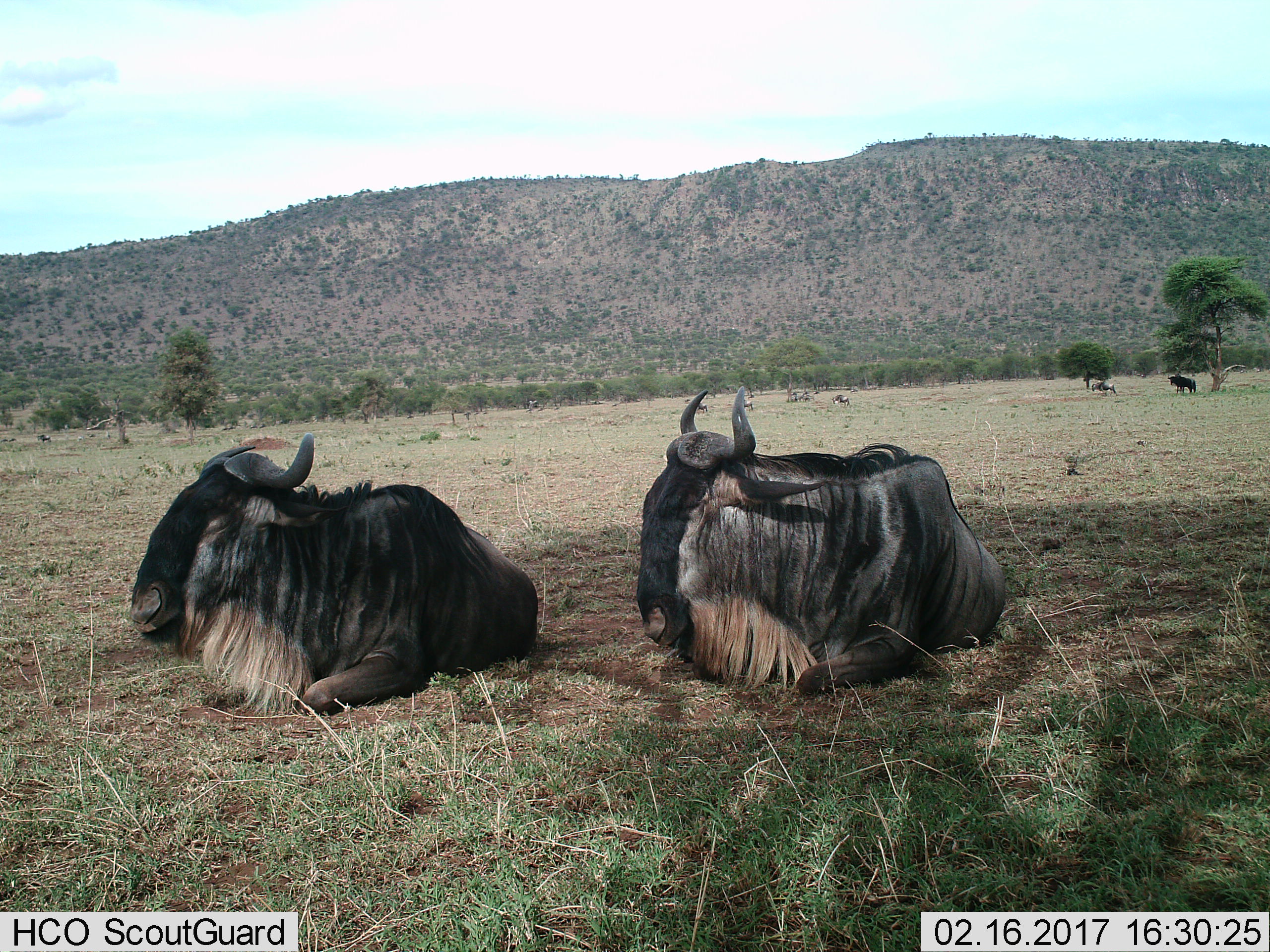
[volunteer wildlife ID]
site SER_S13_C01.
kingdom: Animalia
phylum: Chordata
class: Mammalia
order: Artiodactyla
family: Bovidae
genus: Connochaetes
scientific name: Connochaetes taurinus taurinus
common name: blue wildebeest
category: wildebeestblue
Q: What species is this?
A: Wildebeestblue (blue wildebeest) (Connochaetes taurinus taurinus).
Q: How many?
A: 8.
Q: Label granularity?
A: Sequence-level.